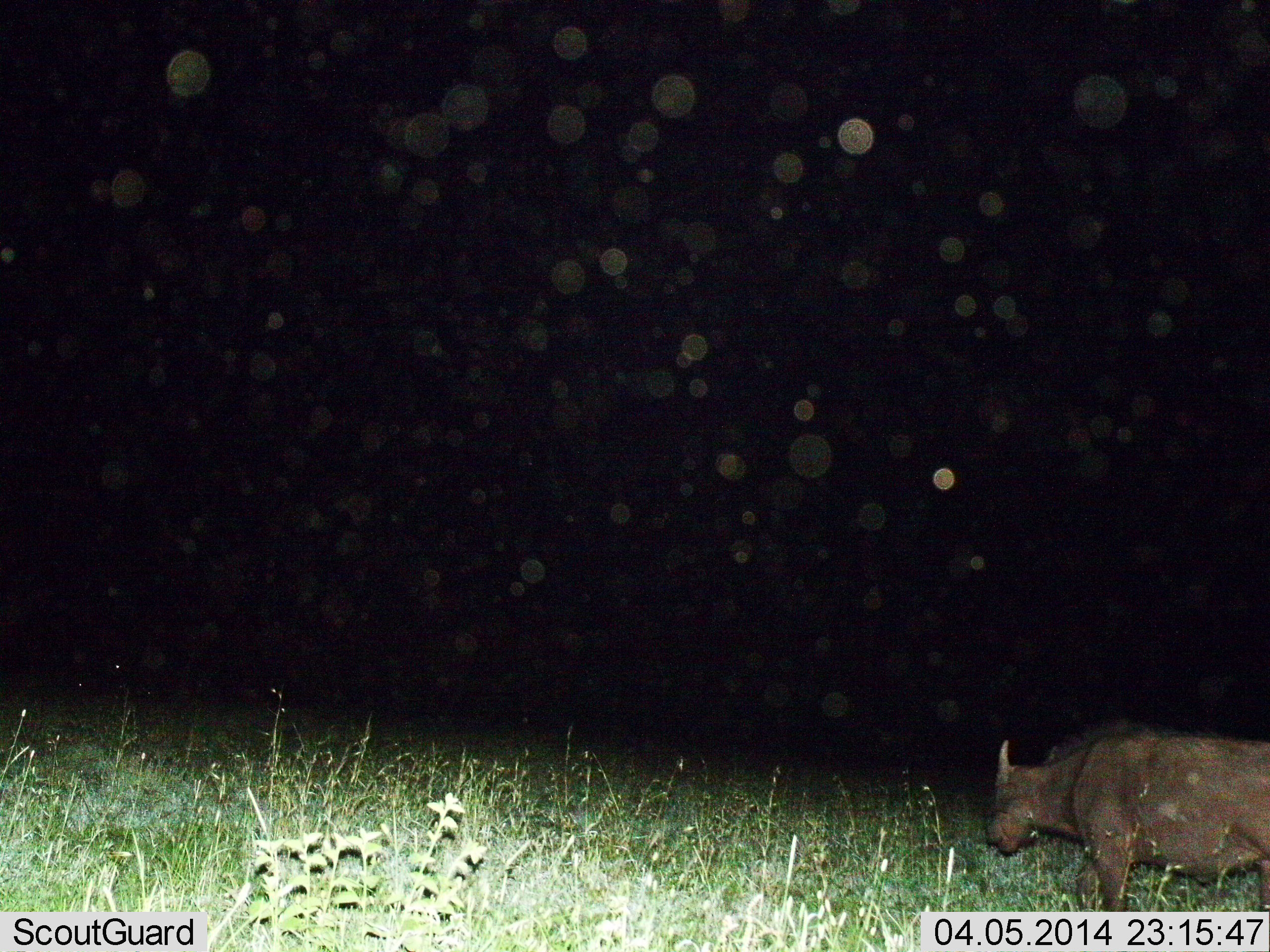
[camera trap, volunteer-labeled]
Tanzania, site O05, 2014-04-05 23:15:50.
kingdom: Animalia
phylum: Chordata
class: Mammalia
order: Artiodactyla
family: Bovidae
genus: Syncerus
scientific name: Syncerus caffer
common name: cape buffalo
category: buffalo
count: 1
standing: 70%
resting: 0%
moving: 30%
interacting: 0%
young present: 10%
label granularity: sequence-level